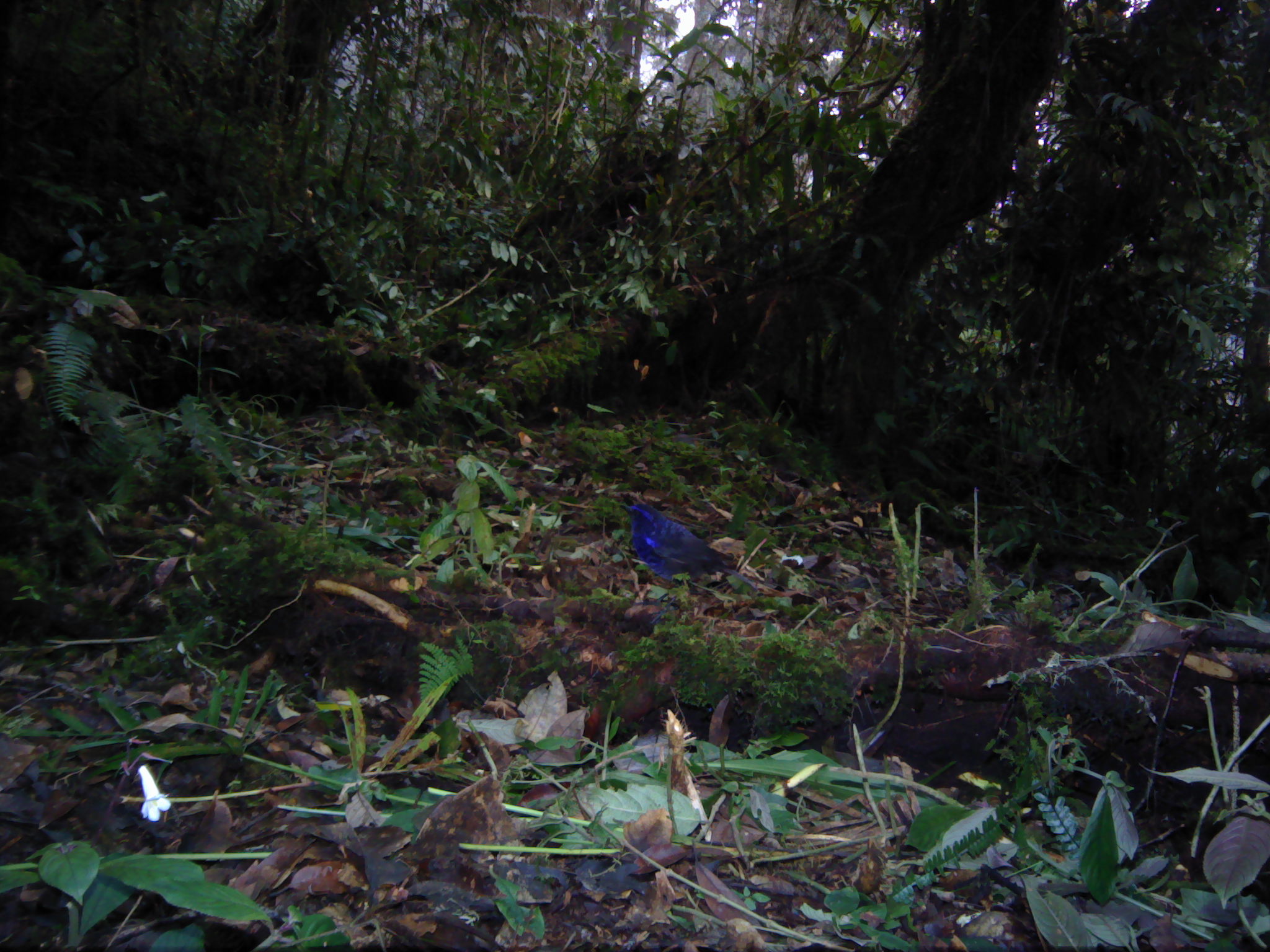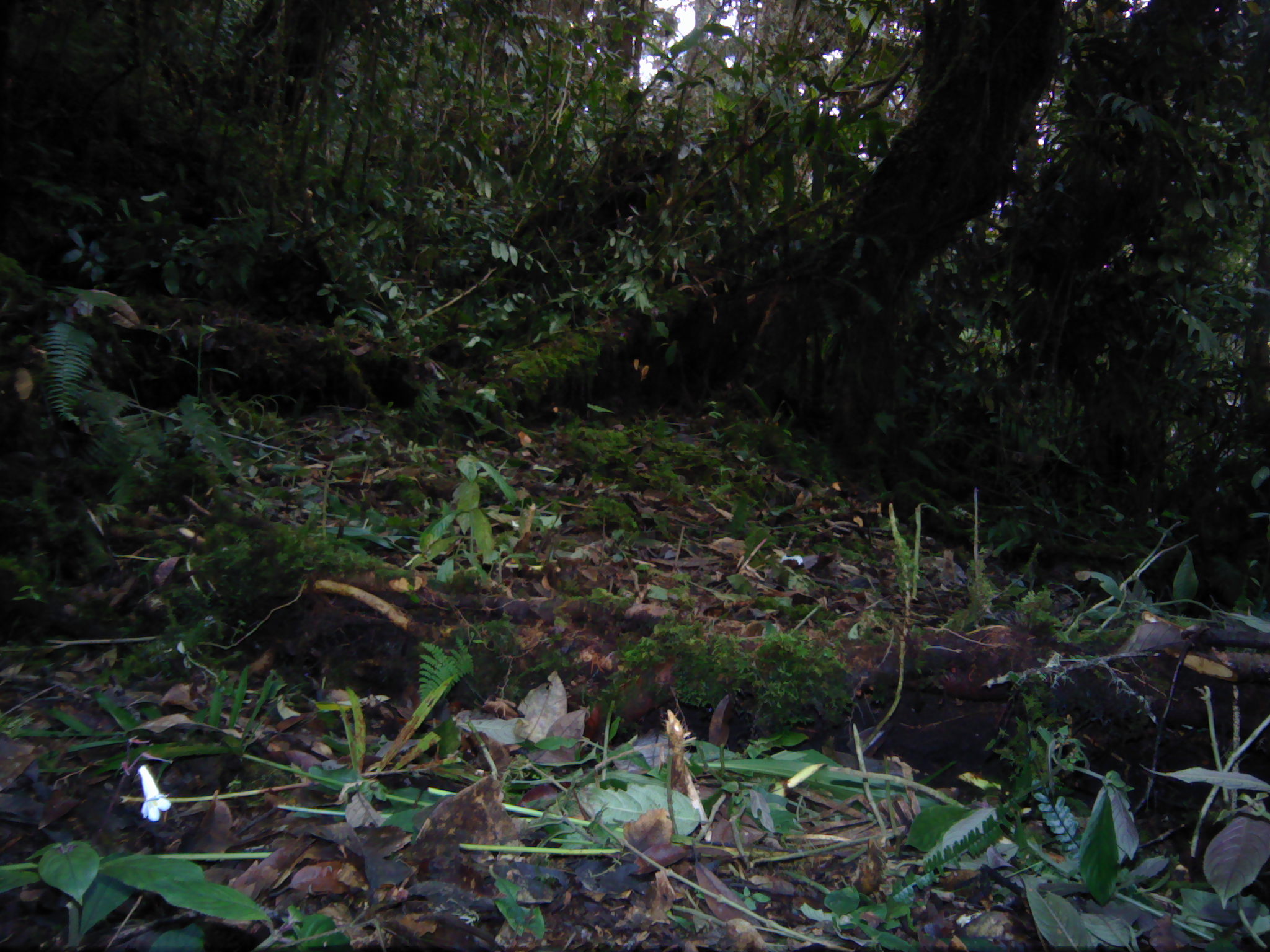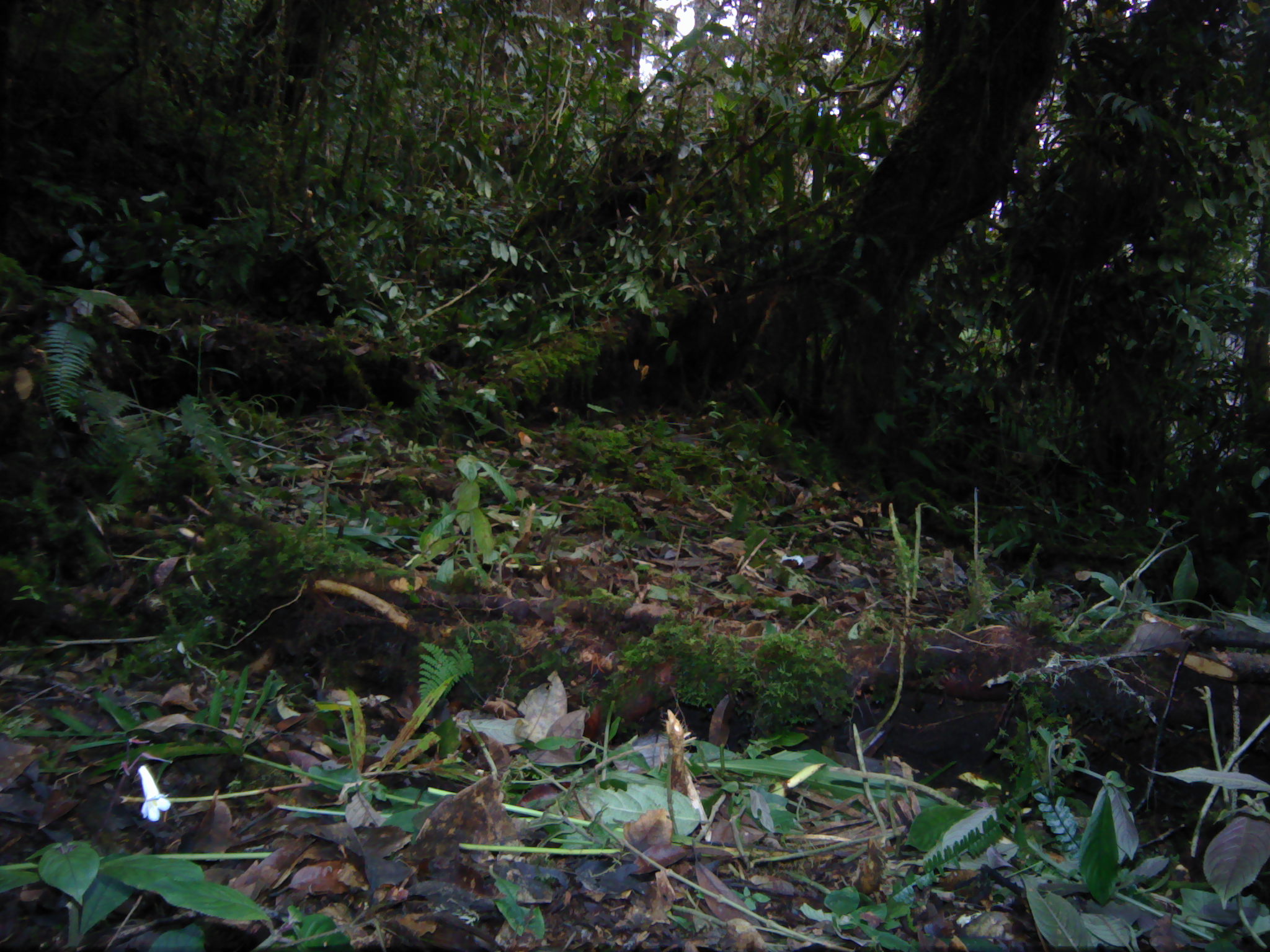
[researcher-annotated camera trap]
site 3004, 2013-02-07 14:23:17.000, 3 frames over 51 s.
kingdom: Animalia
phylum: Chordata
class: Aves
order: Passeriformes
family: Muscicapidae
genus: Myophonus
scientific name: Myophonus melanurus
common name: shiny whistling-thrush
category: myiophoneus melanurus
Myiophoneus melanurus (shiny whistling-thrush) (Myophonus melanurus), count 1.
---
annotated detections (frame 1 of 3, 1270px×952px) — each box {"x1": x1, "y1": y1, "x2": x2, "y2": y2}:
myiophoneus melanurus: {"x1": 618, "y1": 501, "x2": 759, "y2": 626}